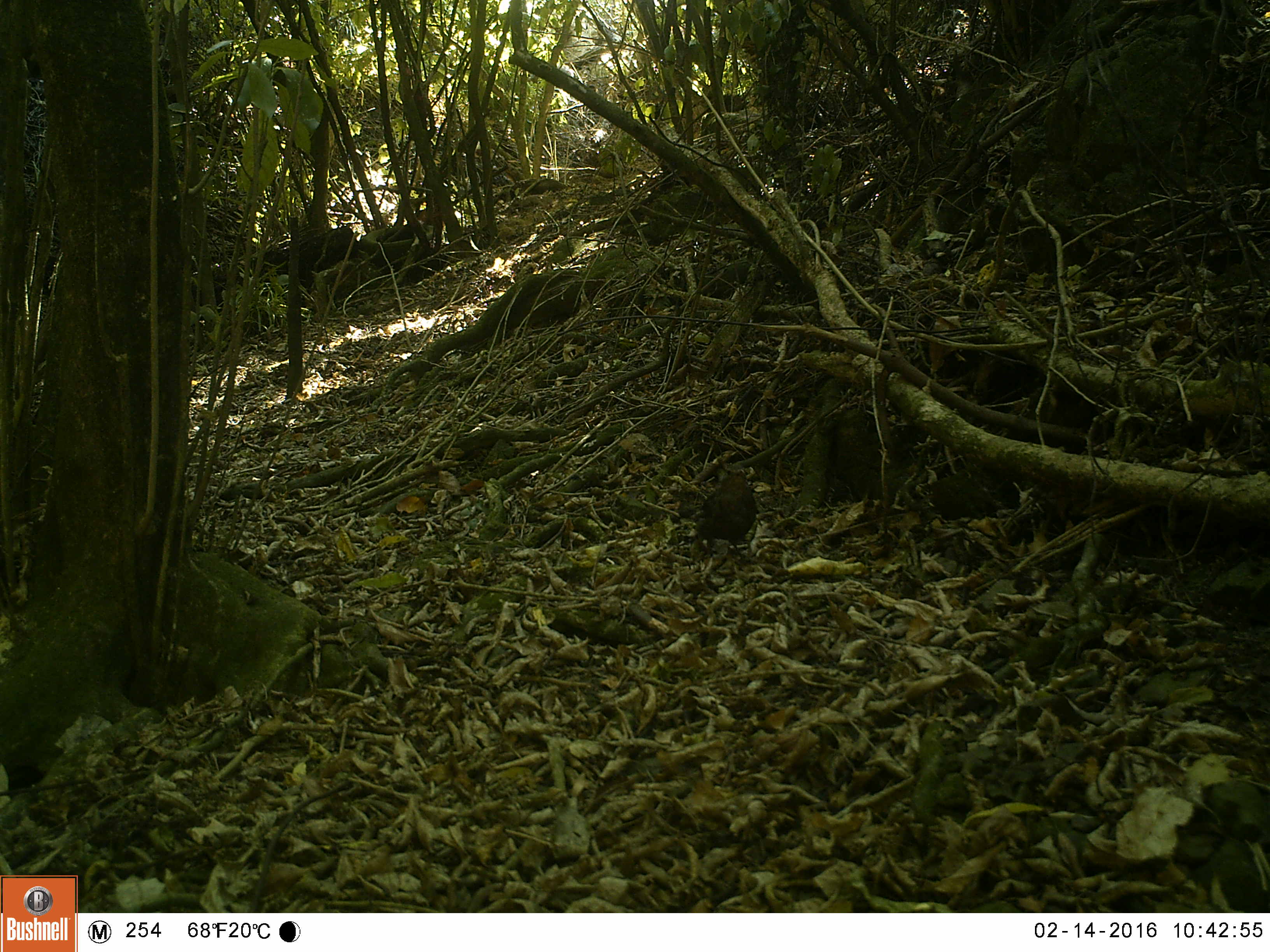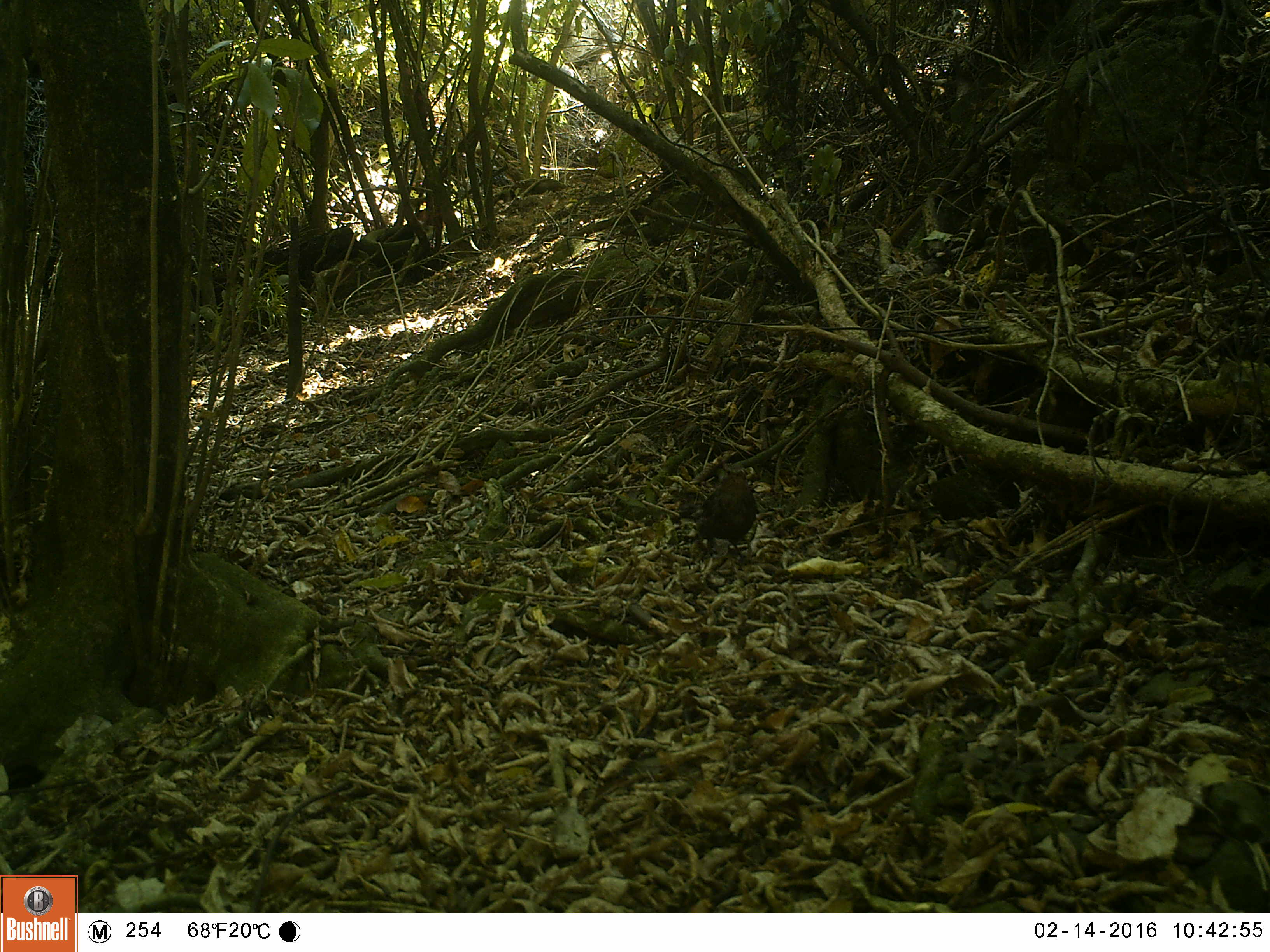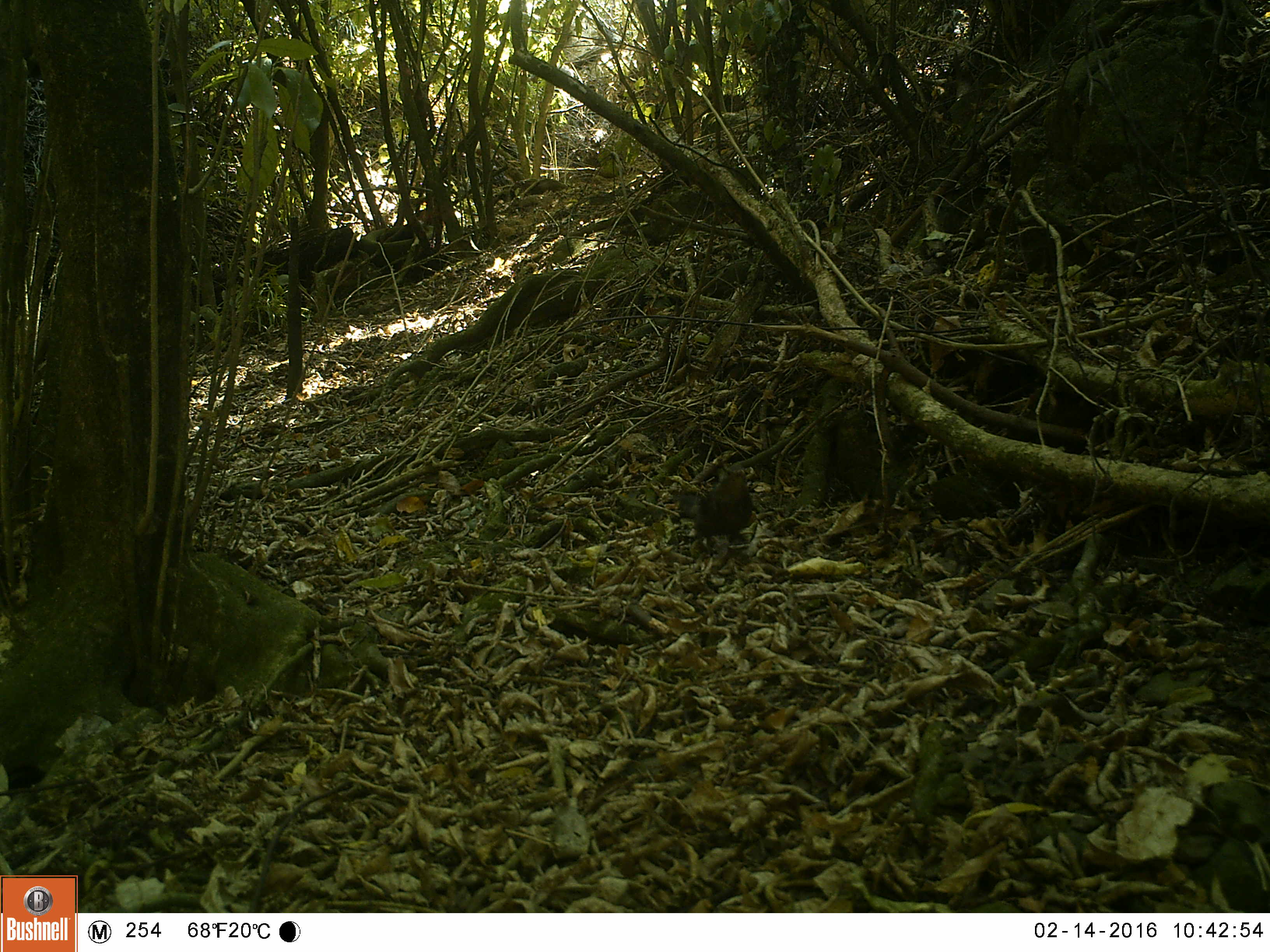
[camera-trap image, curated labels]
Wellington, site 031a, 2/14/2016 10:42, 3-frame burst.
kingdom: Animalia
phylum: Chordata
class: Aves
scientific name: Aves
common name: bird